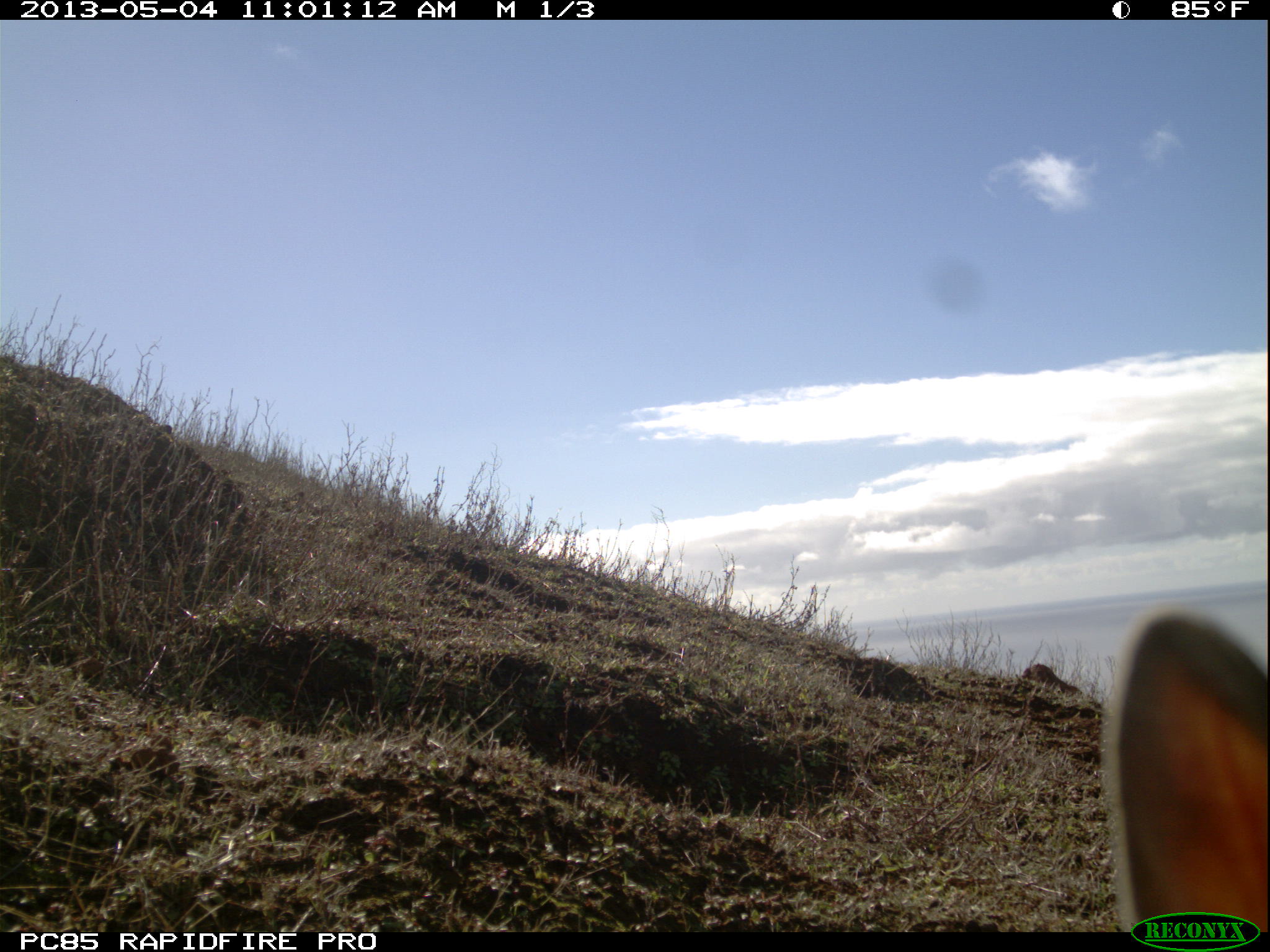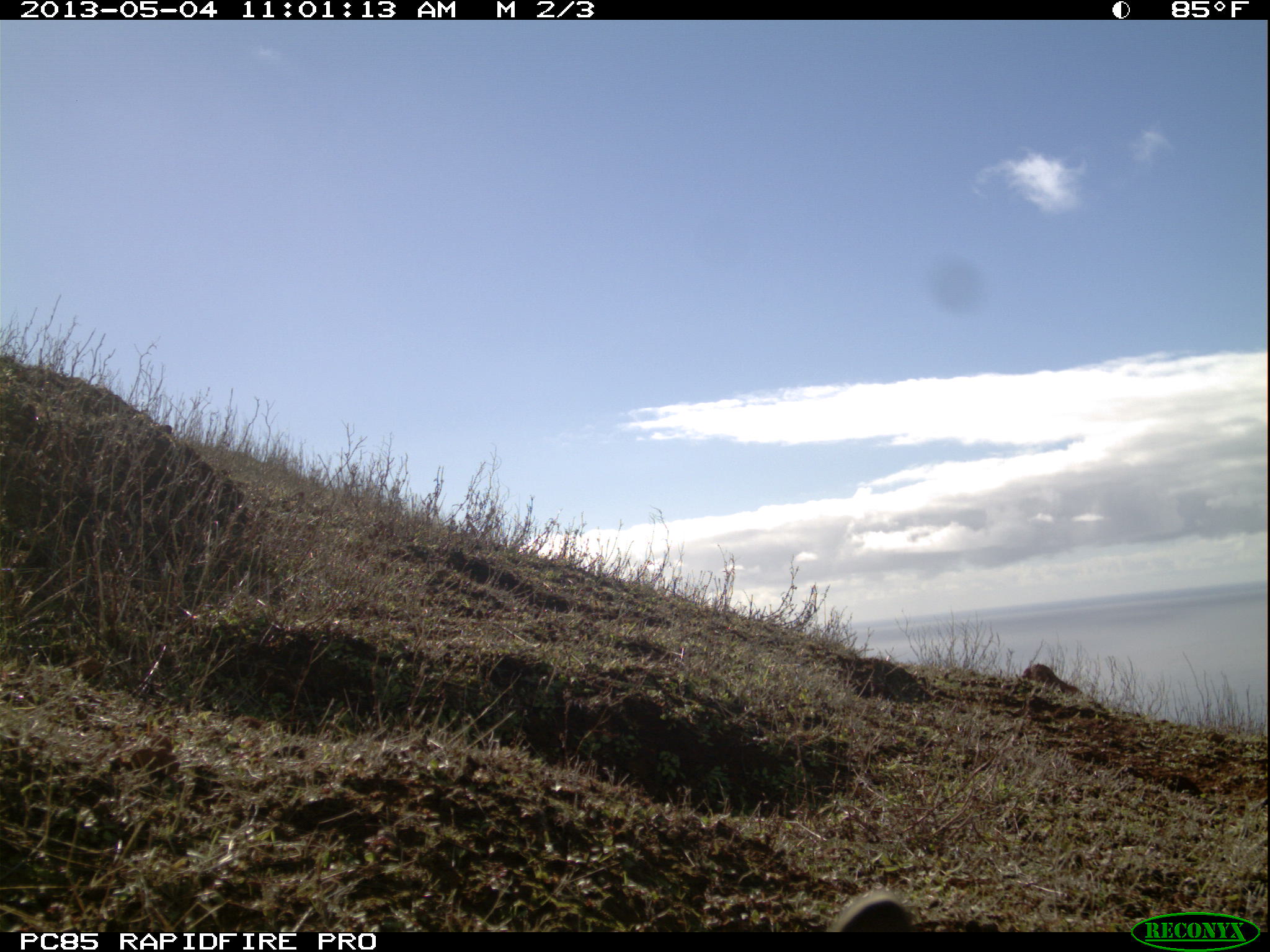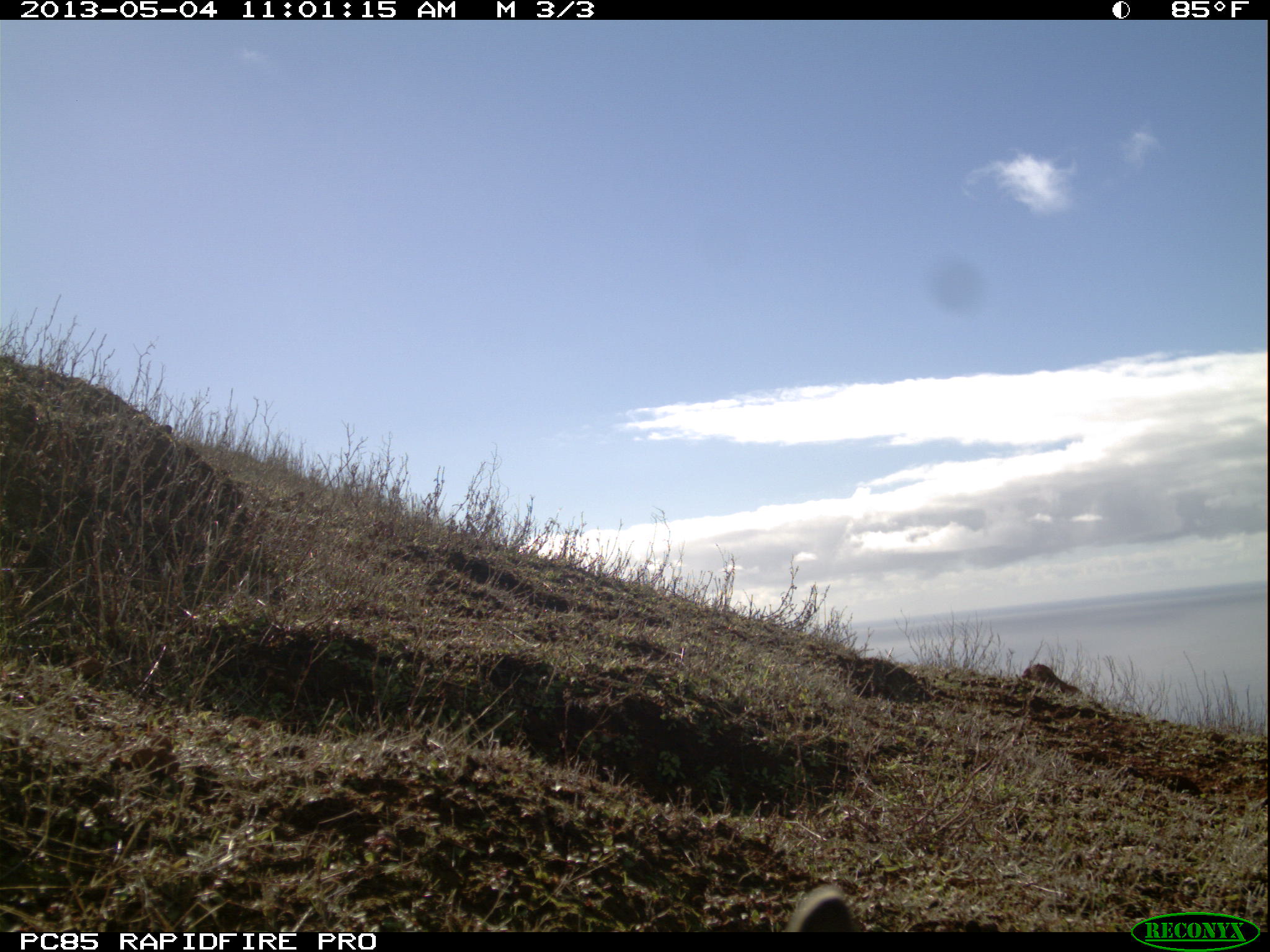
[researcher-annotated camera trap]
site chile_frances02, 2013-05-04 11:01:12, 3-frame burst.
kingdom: Animalia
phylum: Chordata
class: Mammalia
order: Lagomorpha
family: Leporidae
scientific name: Leporidae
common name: rabbits and hares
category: rabbit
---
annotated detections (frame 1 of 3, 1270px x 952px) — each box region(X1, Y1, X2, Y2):
rabbit: region(1108, 606, 1266, 905)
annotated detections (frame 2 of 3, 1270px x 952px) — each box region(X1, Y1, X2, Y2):
rabbit: region(822, 884, 921, 930)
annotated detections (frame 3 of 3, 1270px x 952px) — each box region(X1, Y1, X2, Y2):
rabbit: region(783, 884, 859, 931)